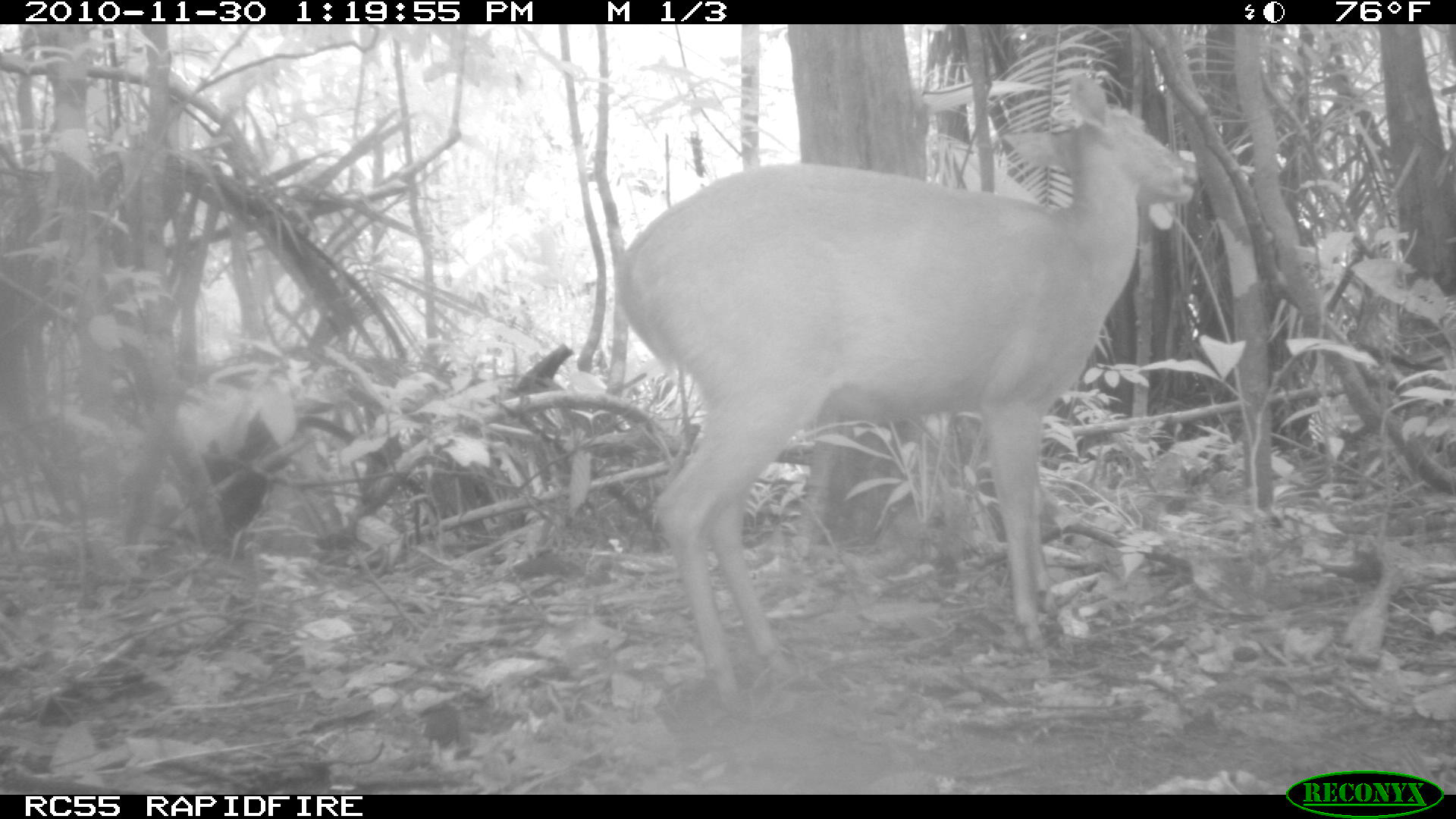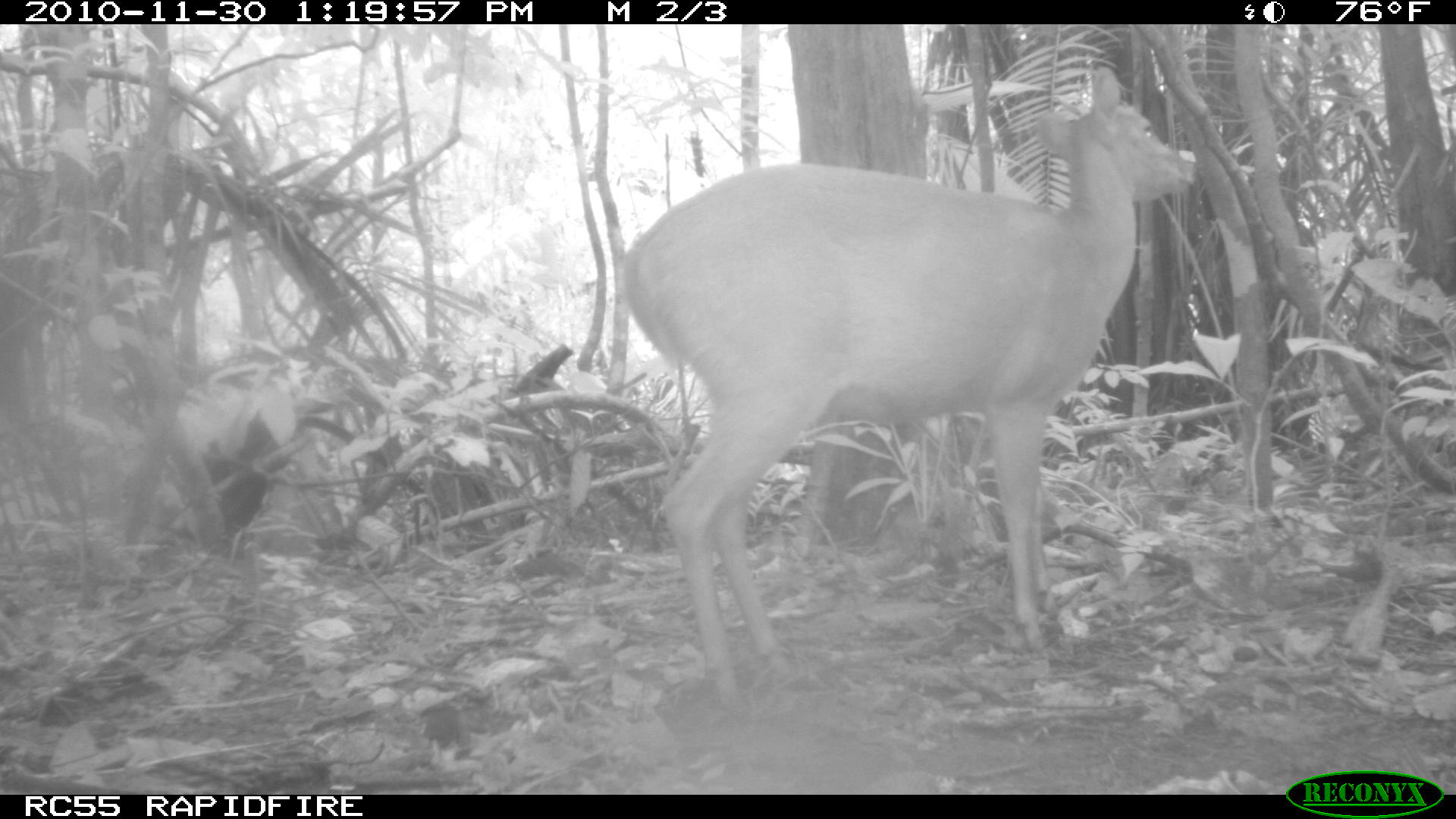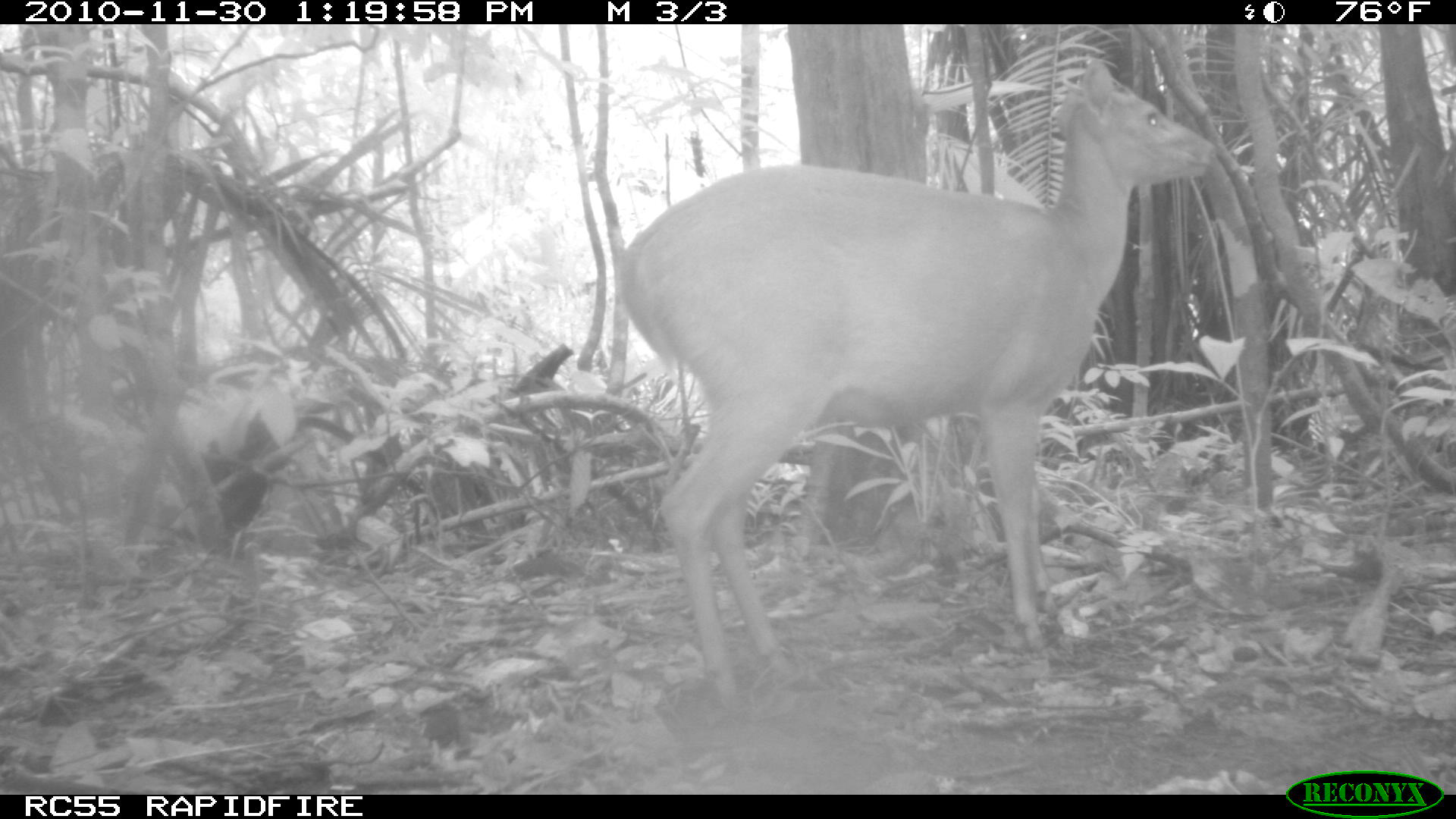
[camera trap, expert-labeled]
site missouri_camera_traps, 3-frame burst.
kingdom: Animalia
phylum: Chordata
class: Mammalia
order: Artiodactyla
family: Cervidae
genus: Mazama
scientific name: Mazama americana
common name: red brocket deer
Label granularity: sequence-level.